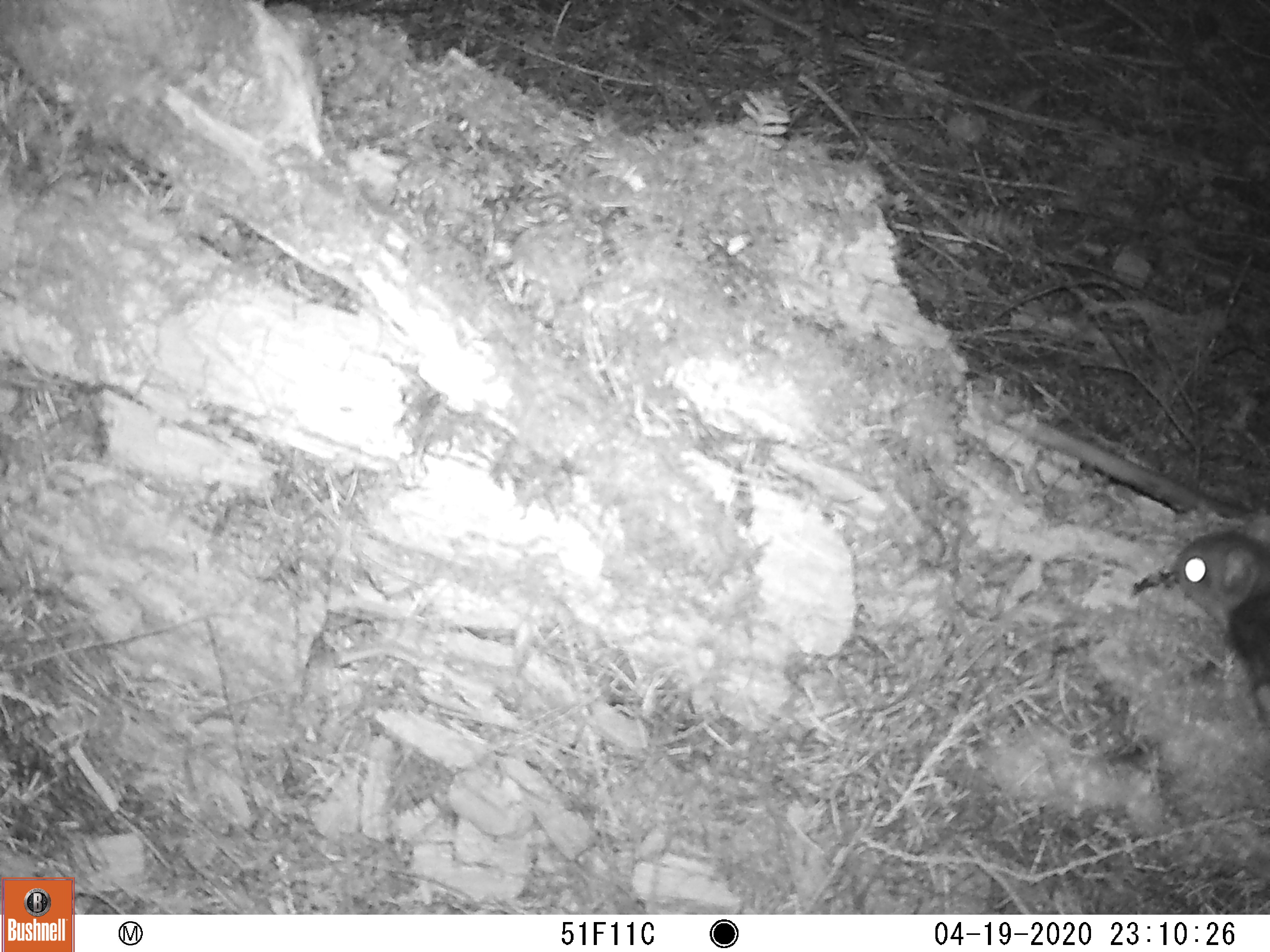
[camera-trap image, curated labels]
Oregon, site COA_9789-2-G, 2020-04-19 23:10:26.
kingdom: Animalia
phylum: Chordata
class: Mammalia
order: Rodentia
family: Sciuridae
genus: Glaucomys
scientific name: Glaucomys oregonensis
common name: humboldt's flying squirrel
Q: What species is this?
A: Humboldt's flying squirrel (Glaucomys oregonensis).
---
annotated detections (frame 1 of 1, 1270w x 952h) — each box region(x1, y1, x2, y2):
humboldt's flying squirrel: region(1161, 492, 1266, 739)